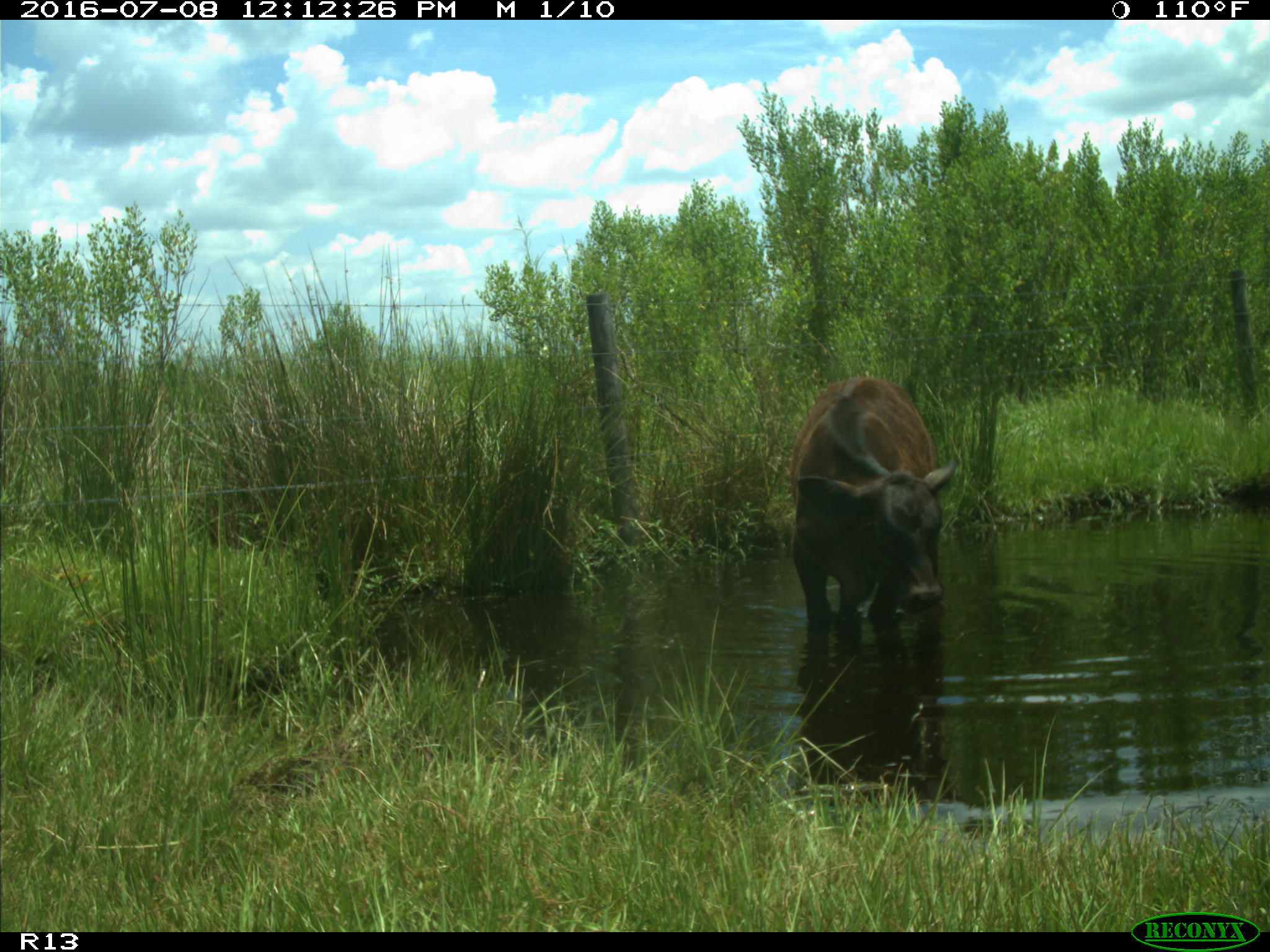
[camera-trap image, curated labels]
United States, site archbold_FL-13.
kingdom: Animalia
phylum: Chordata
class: Mammalia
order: Artiodactyla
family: Bovidae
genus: Bos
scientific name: Bos taurus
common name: domestic cow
Bos taurus (domestic cow).